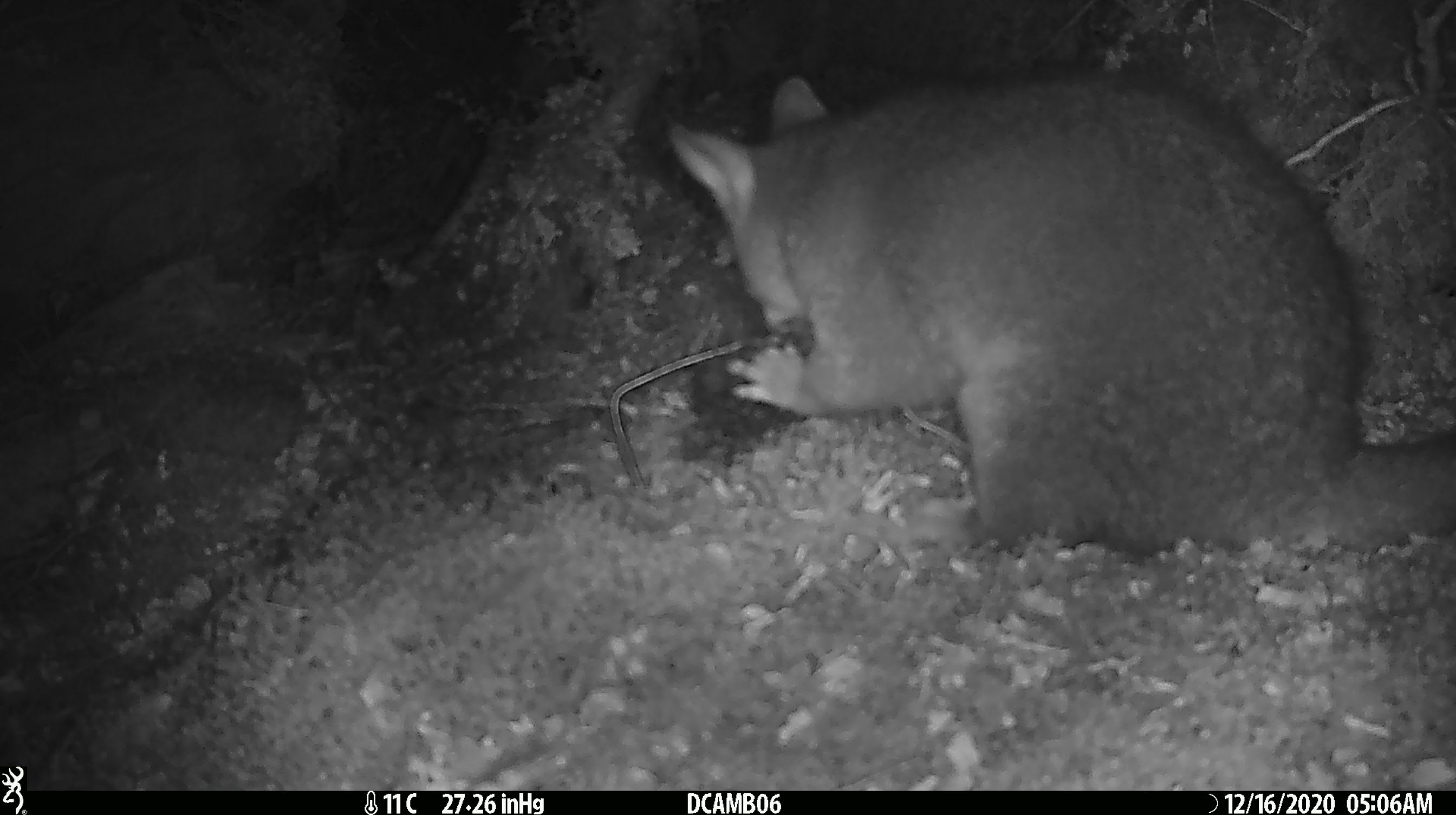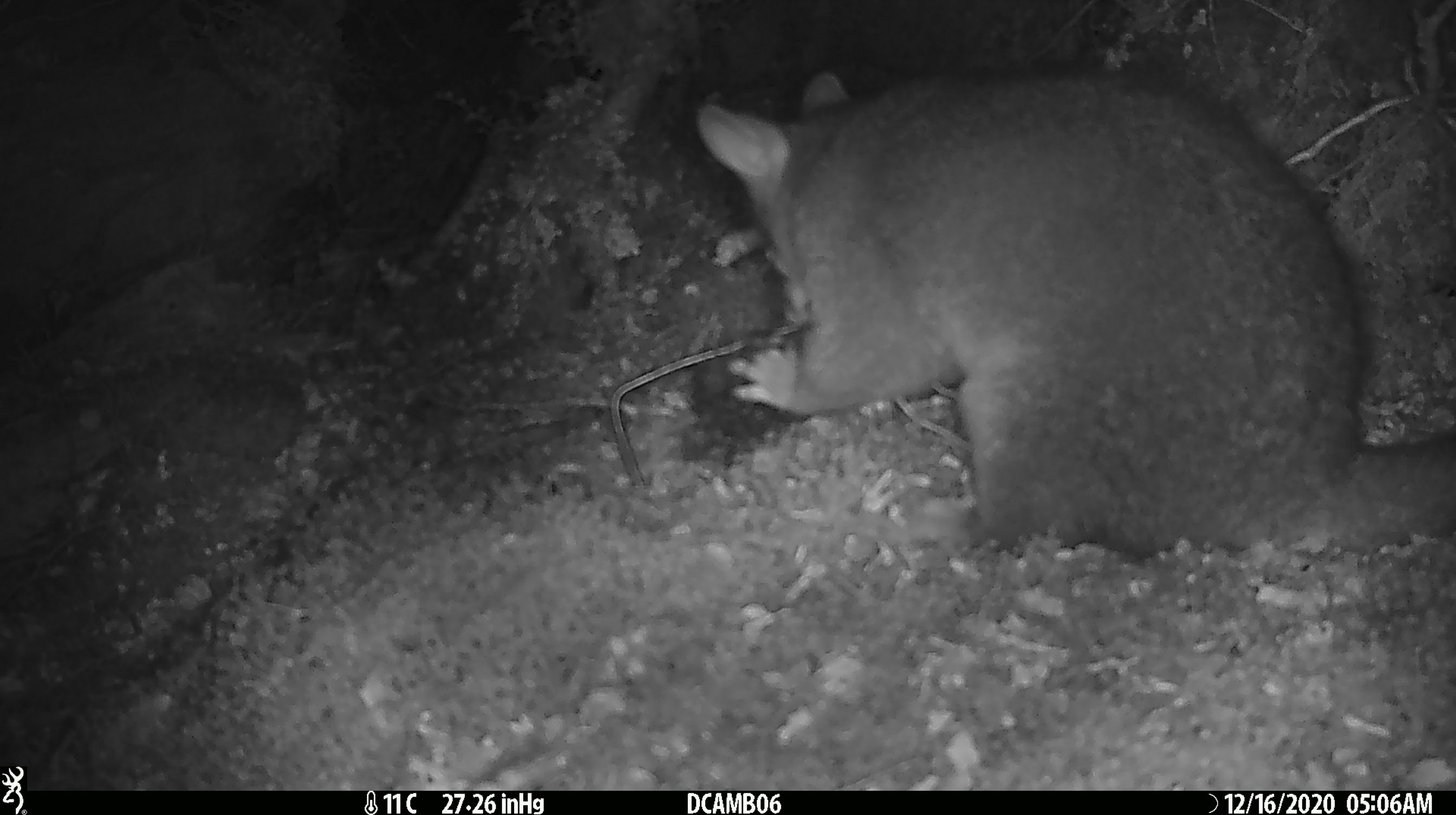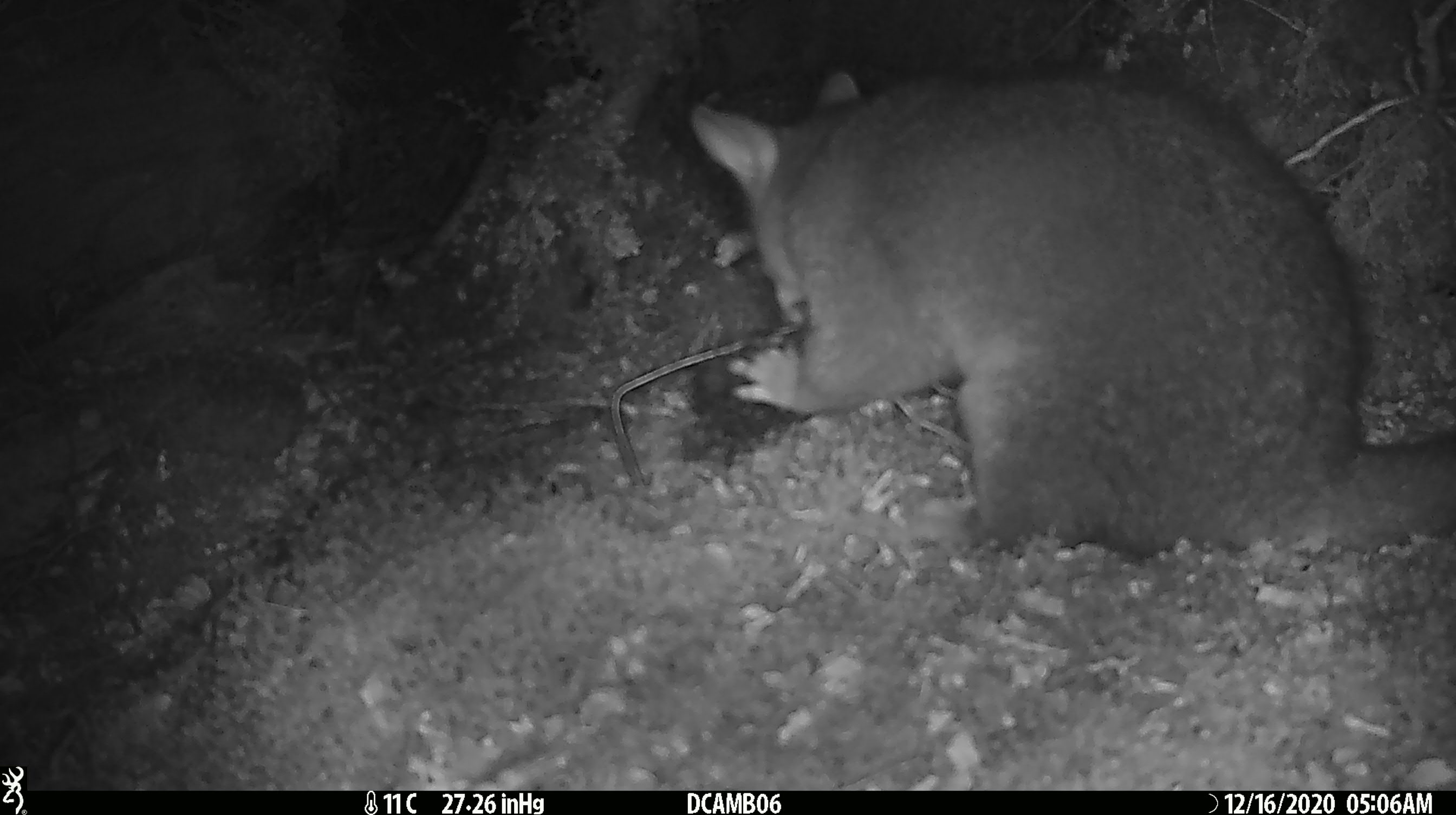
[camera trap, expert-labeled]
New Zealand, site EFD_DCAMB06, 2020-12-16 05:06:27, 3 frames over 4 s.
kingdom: Animalia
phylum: Chordata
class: Mammalia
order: Diprotodontia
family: Phalangeridae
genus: Trichosurus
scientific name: Trichosurus vulpecula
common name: common brushtail possum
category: possum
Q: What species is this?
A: Possum (common brushtail possum) (Trichosurus vulpecula).